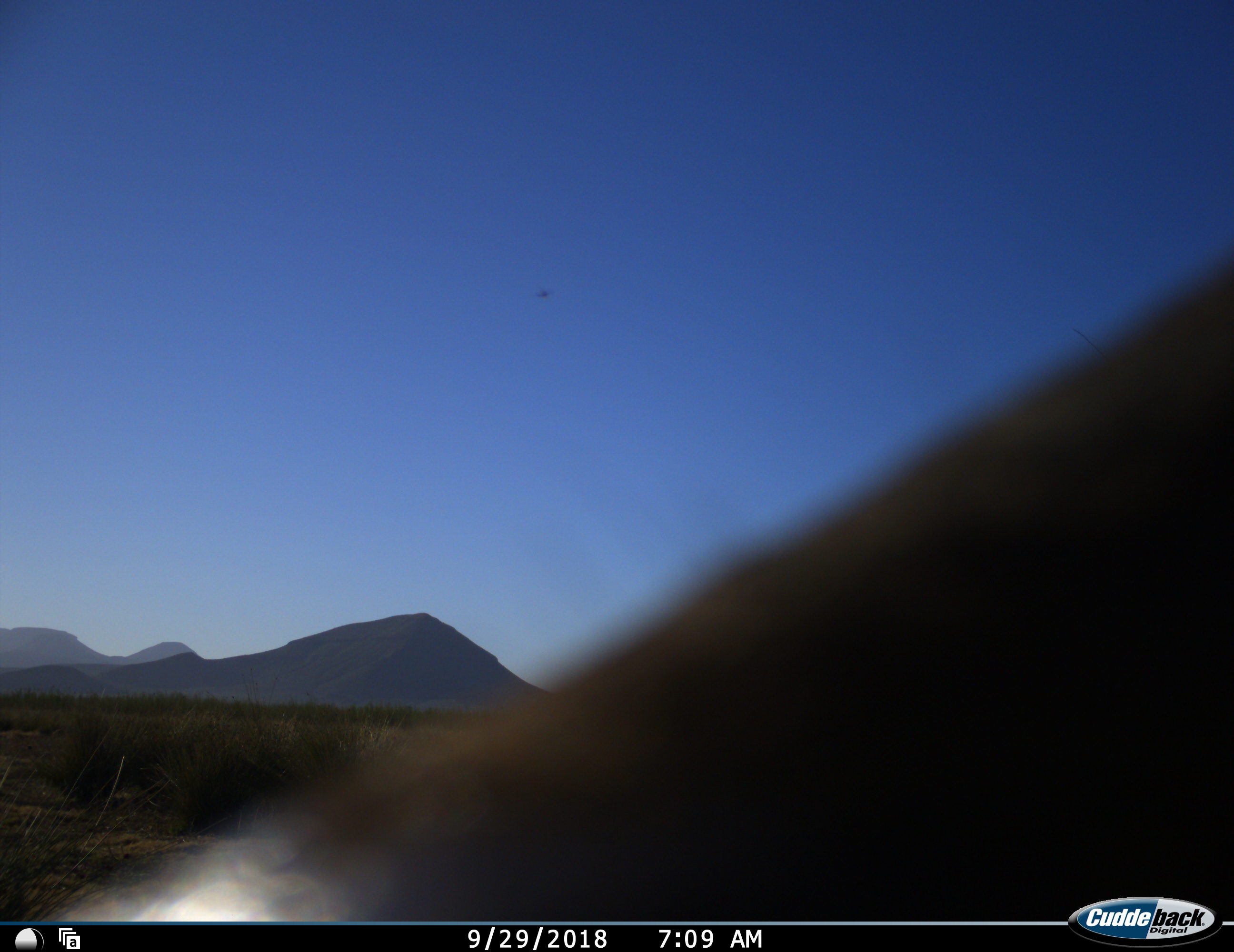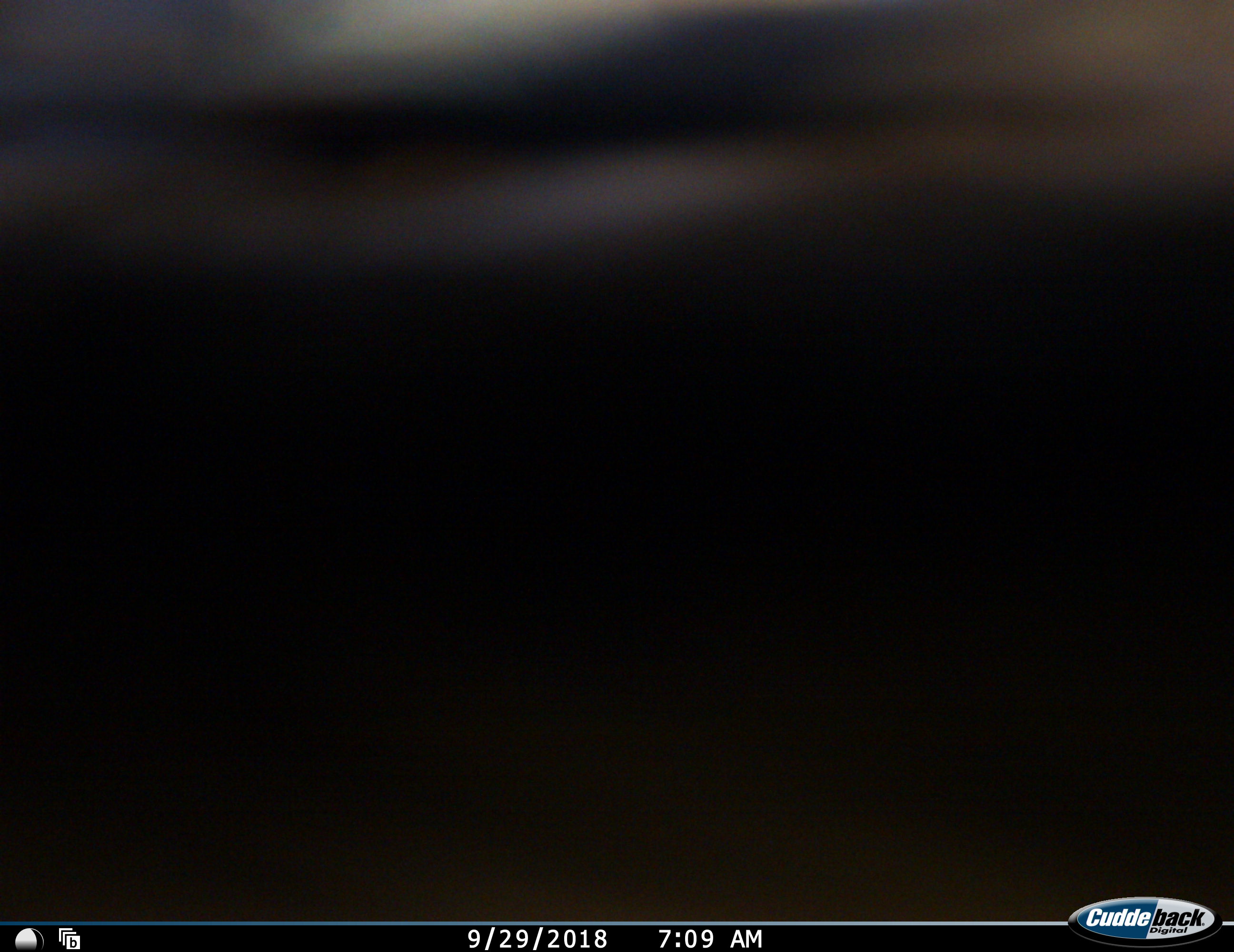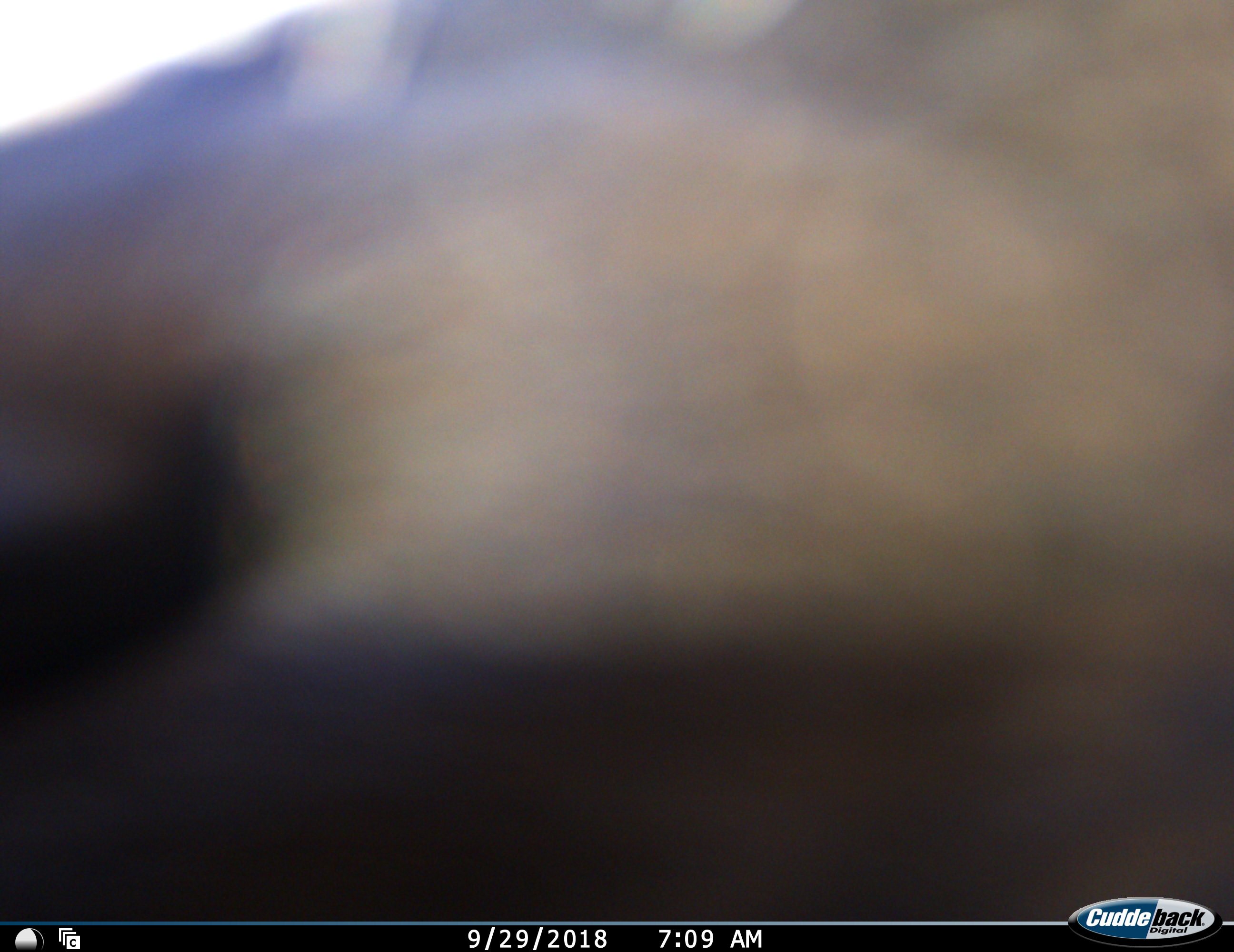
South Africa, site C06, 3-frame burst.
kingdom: Animalia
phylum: Chordata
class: Mammalia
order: Artiodactyla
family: Bovidae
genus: Damaliscus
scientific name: Damaliscus pygargus phillipsi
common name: blesbok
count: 1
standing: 67%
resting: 0%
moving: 33%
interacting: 17%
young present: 0%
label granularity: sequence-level